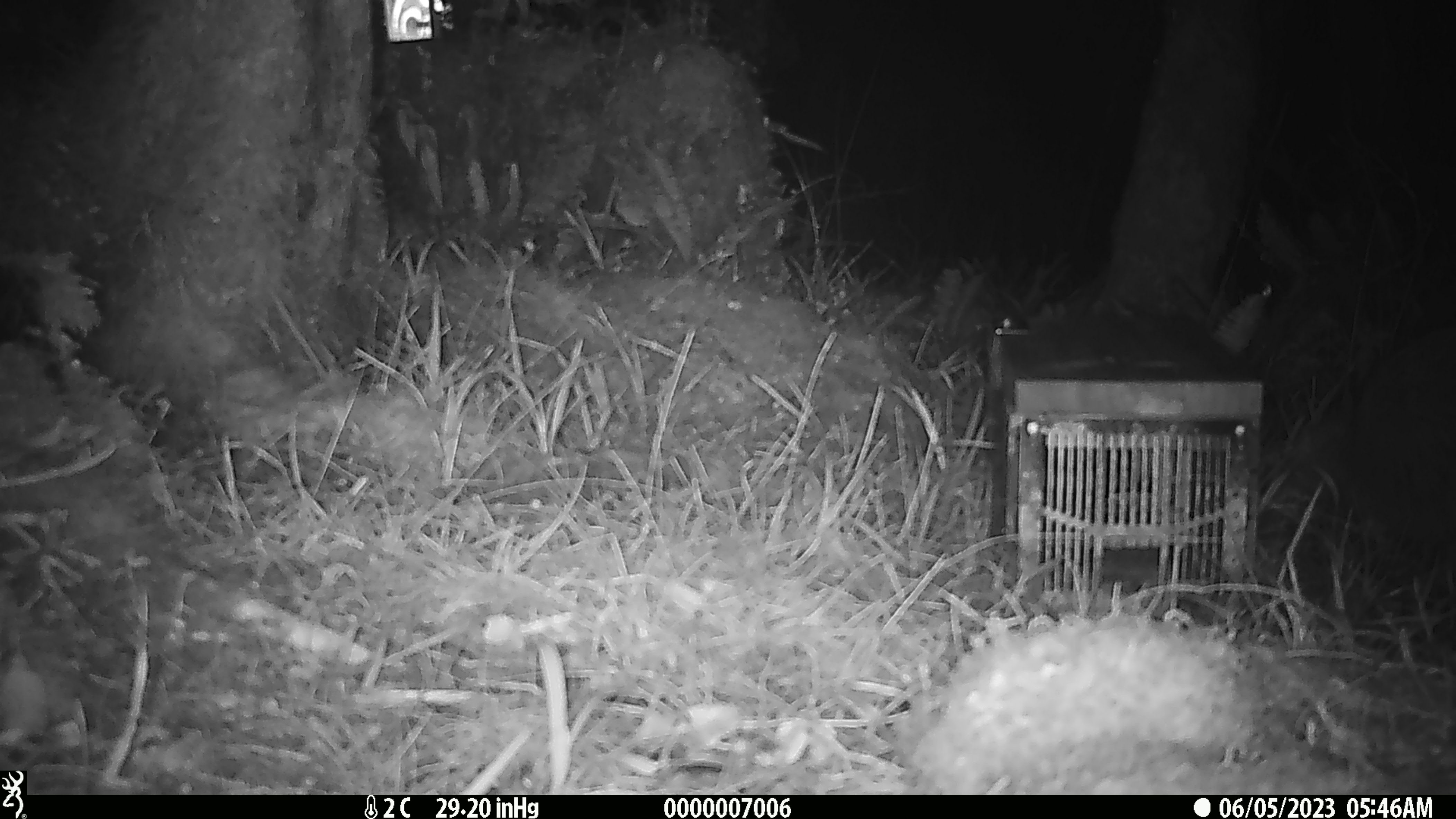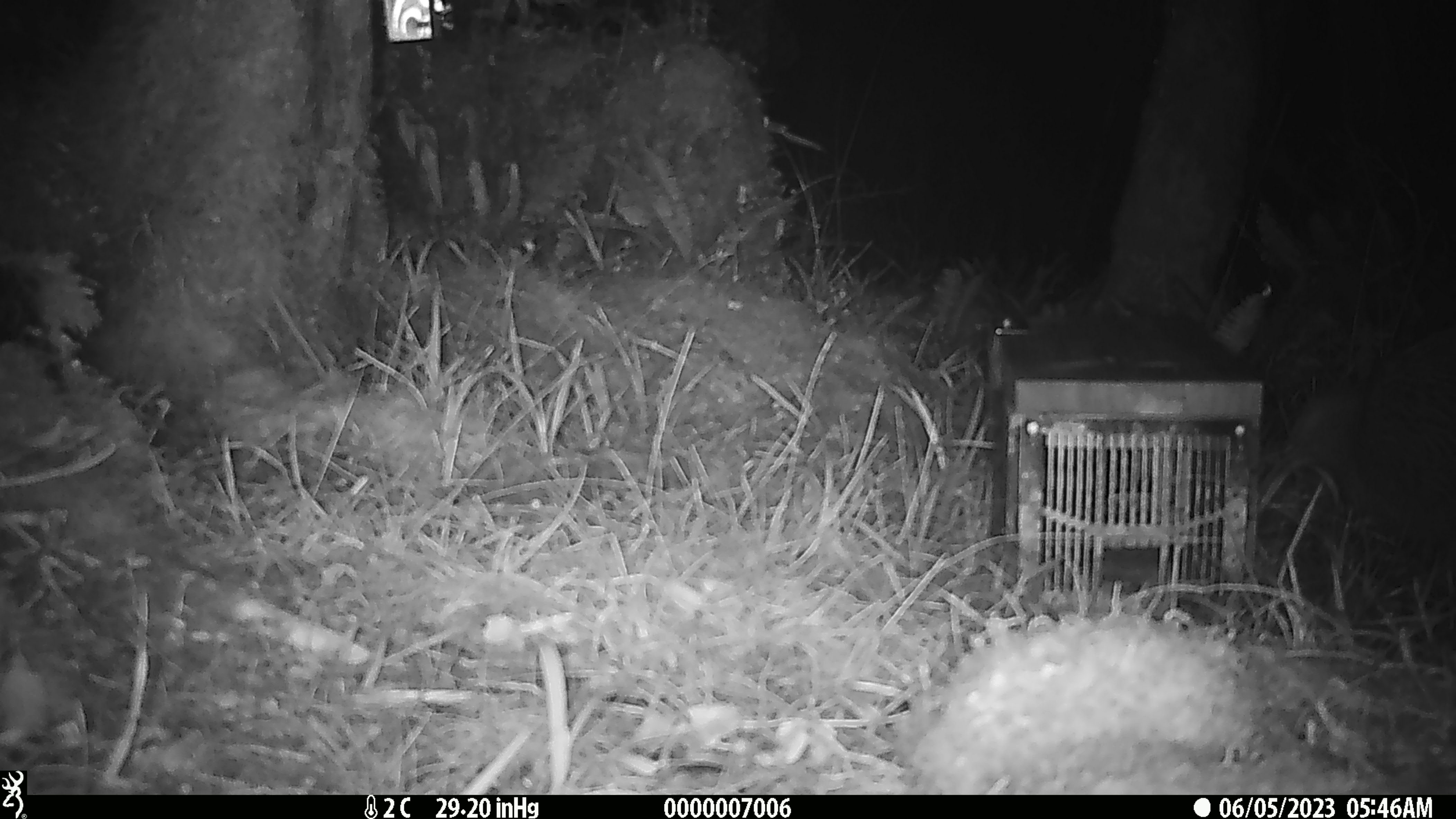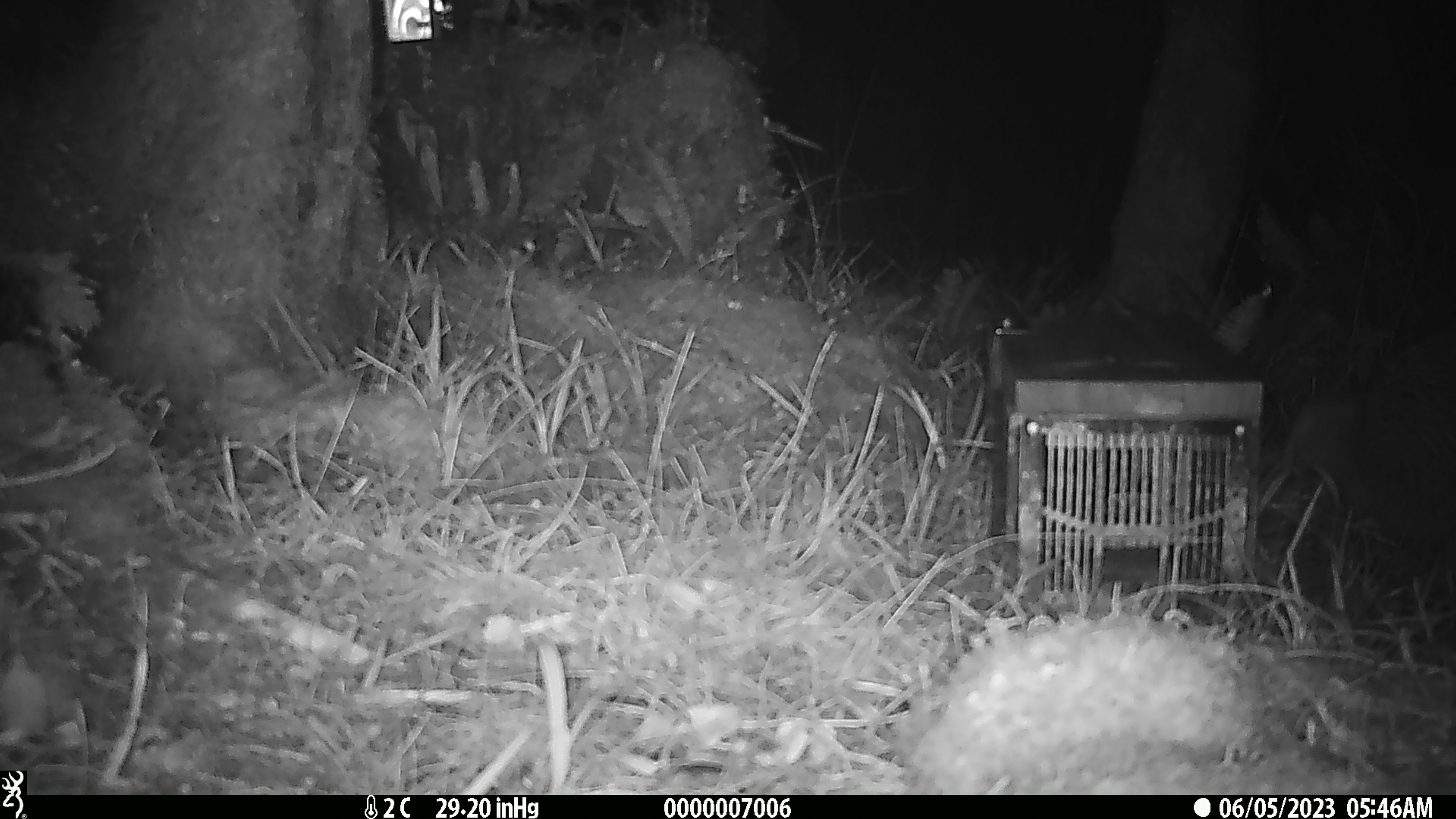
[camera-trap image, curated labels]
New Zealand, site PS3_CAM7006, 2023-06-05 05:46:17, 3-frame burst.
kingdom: Animalia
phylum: Chordata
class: Aves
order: Apterygiformes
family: Apterygidae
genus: Apteryx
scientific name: Apteryx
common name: kiwi